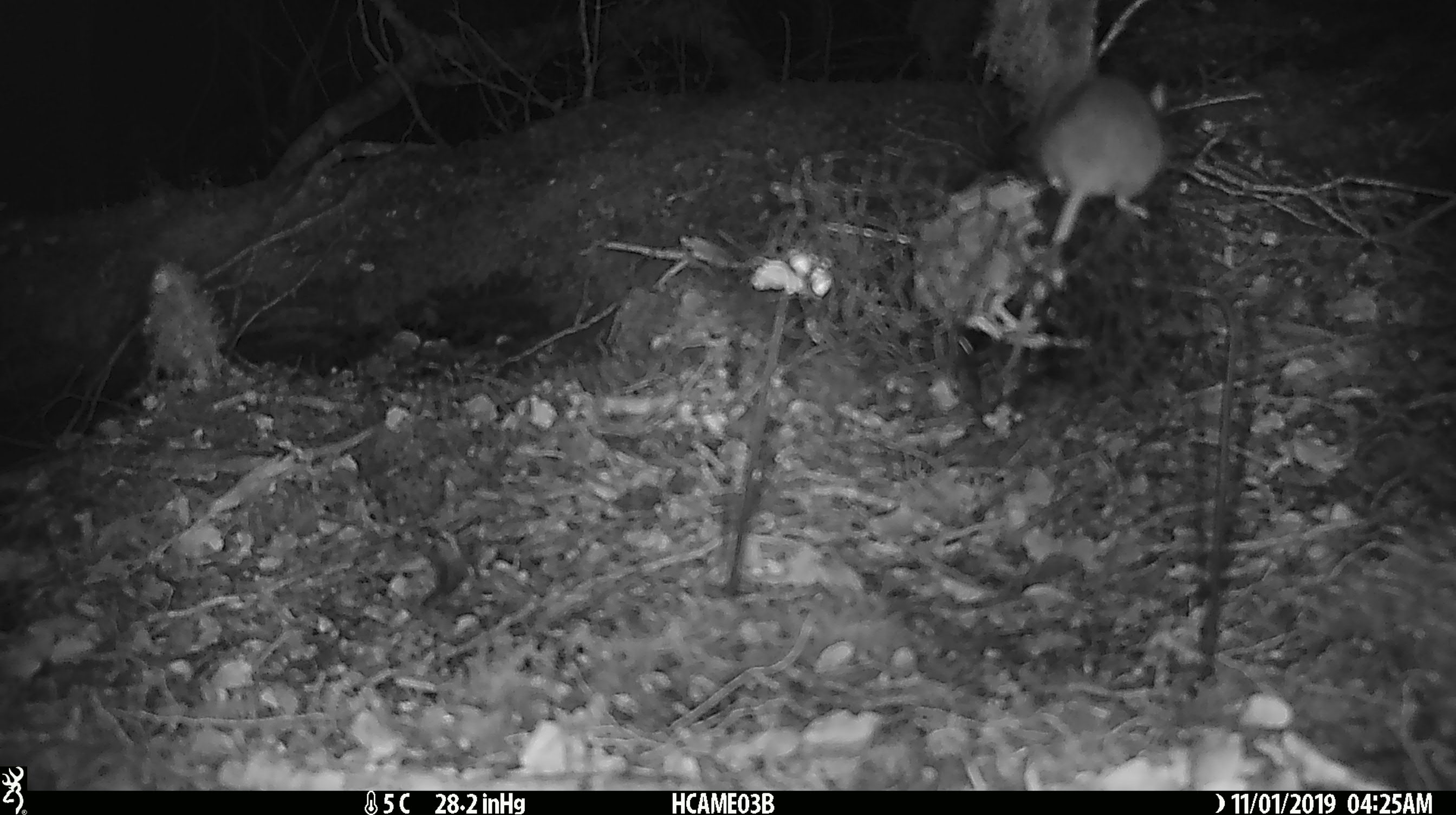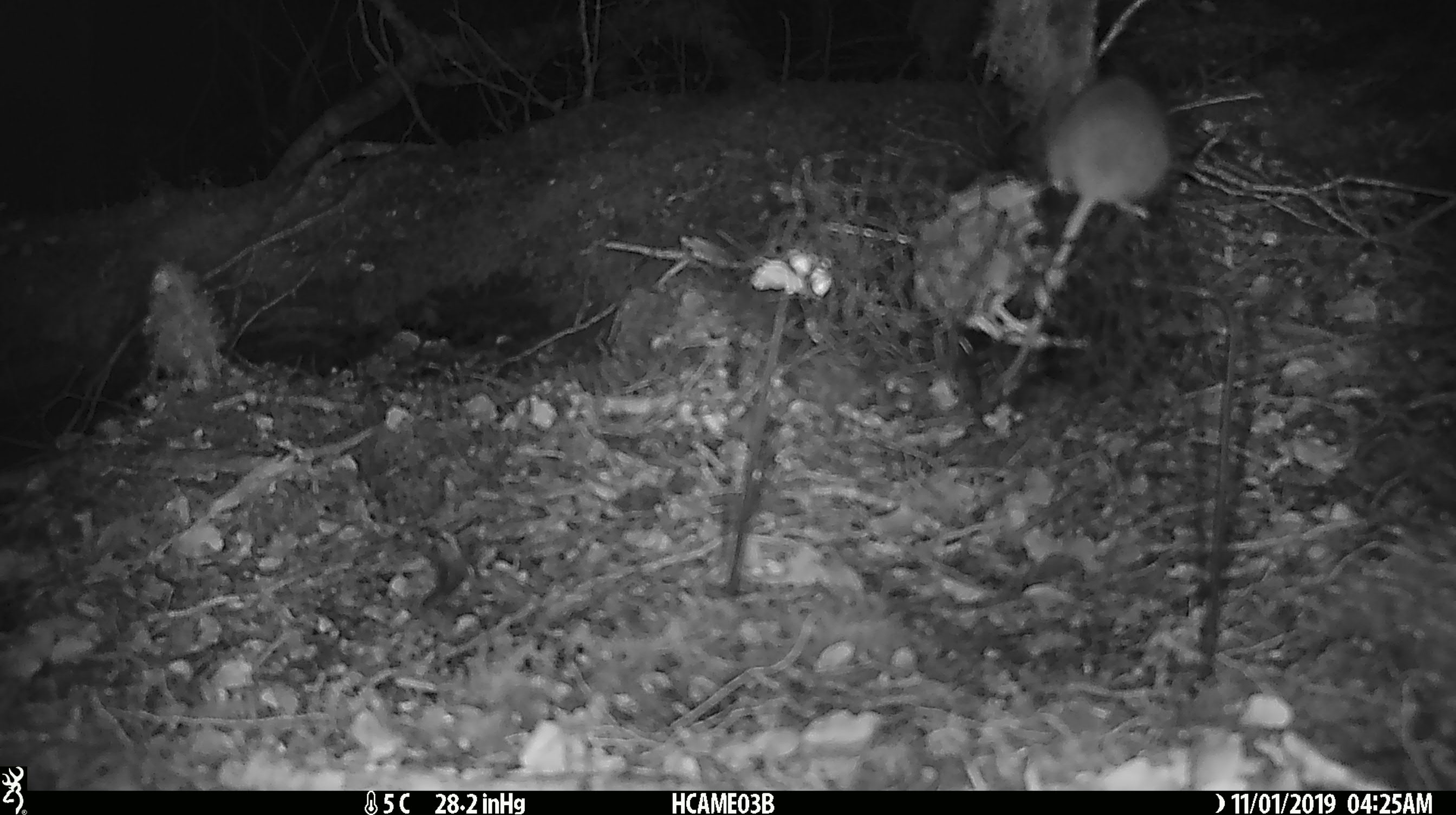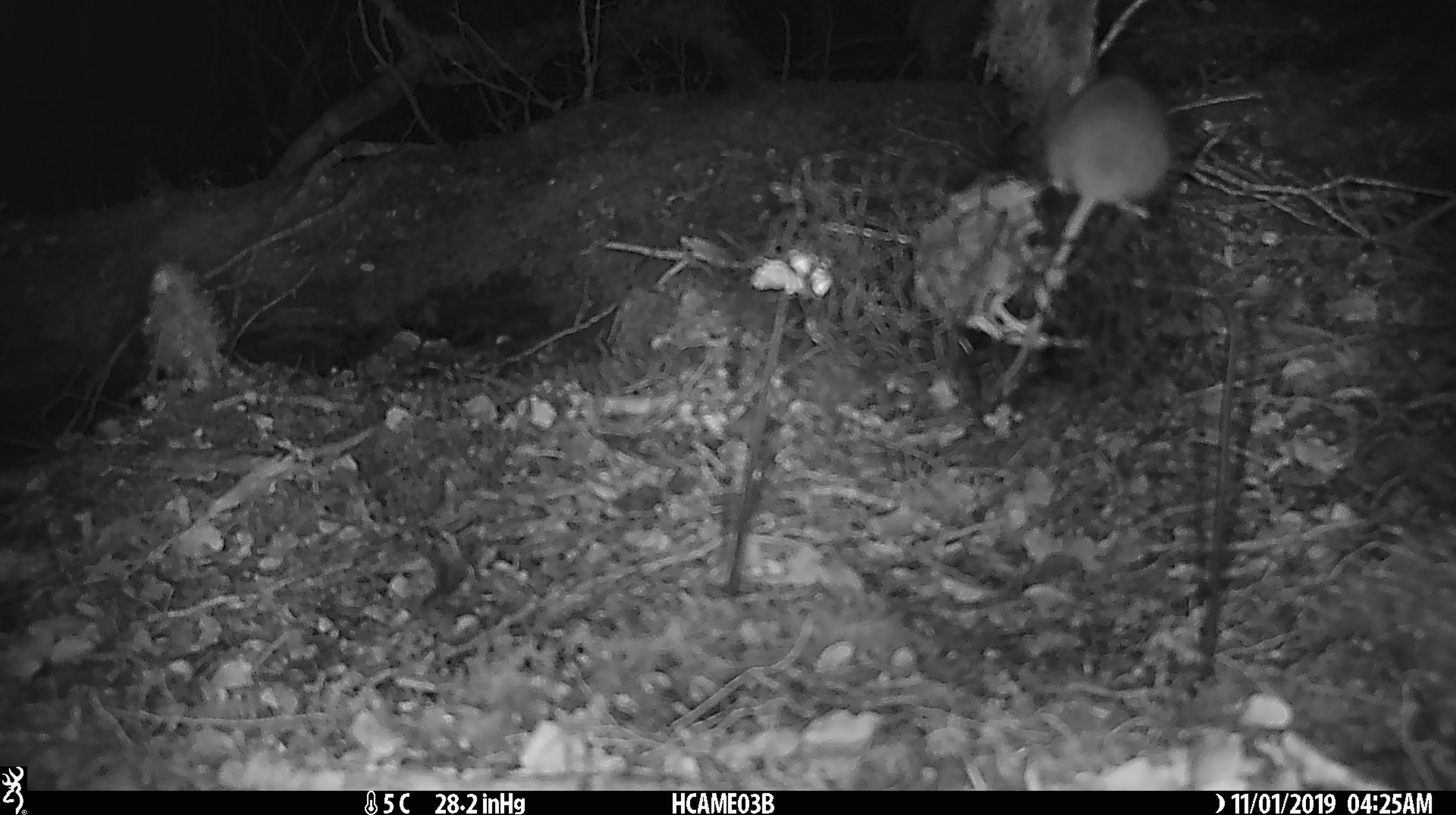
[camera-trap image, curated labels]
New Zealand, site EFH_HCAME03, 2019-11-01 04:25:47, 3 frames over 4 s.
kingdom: Animalia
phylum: Chordata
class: Mammalia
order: Rodentia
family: Muridae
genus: Mus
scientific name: Mus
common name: mouse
Mouse (Mus).